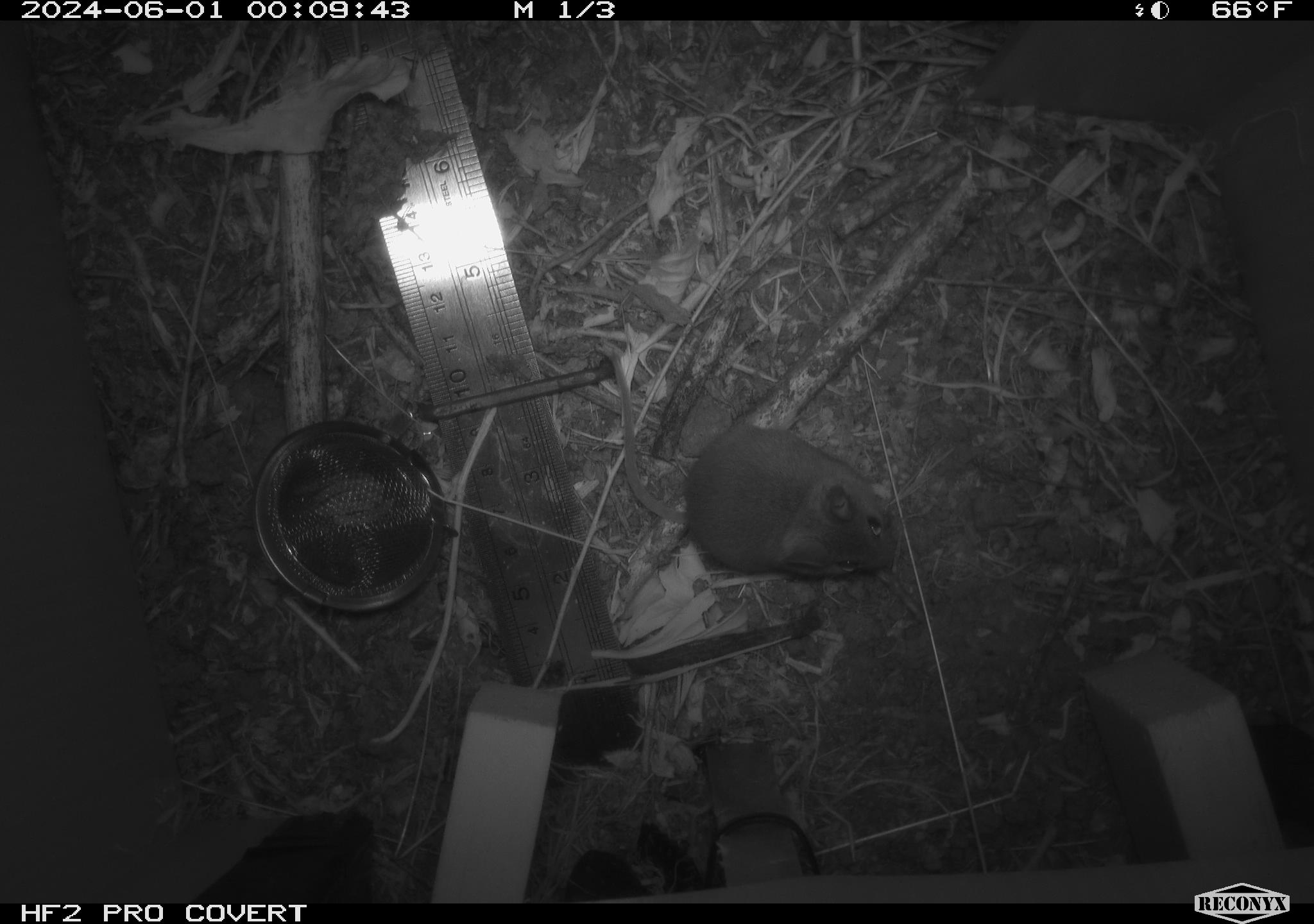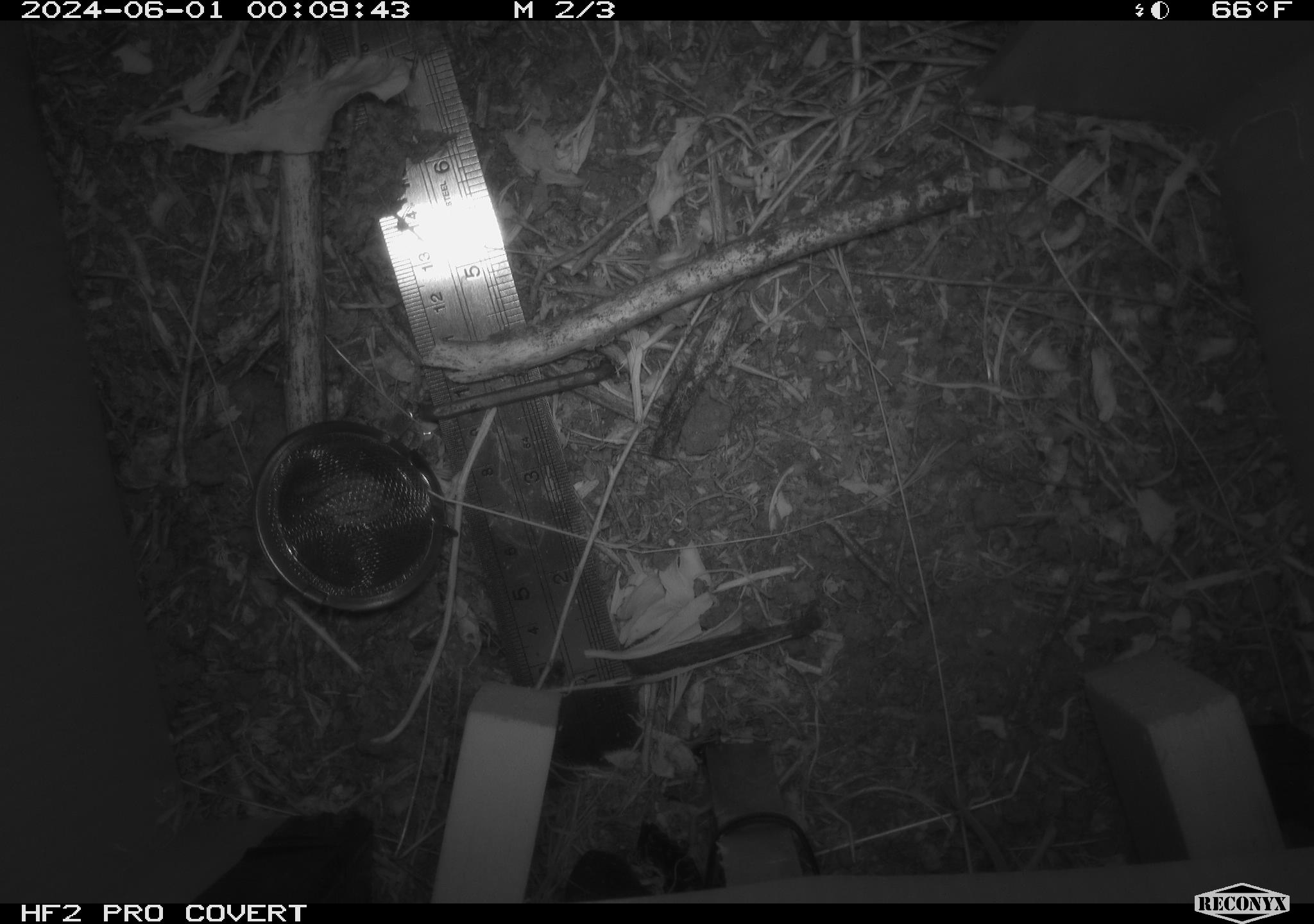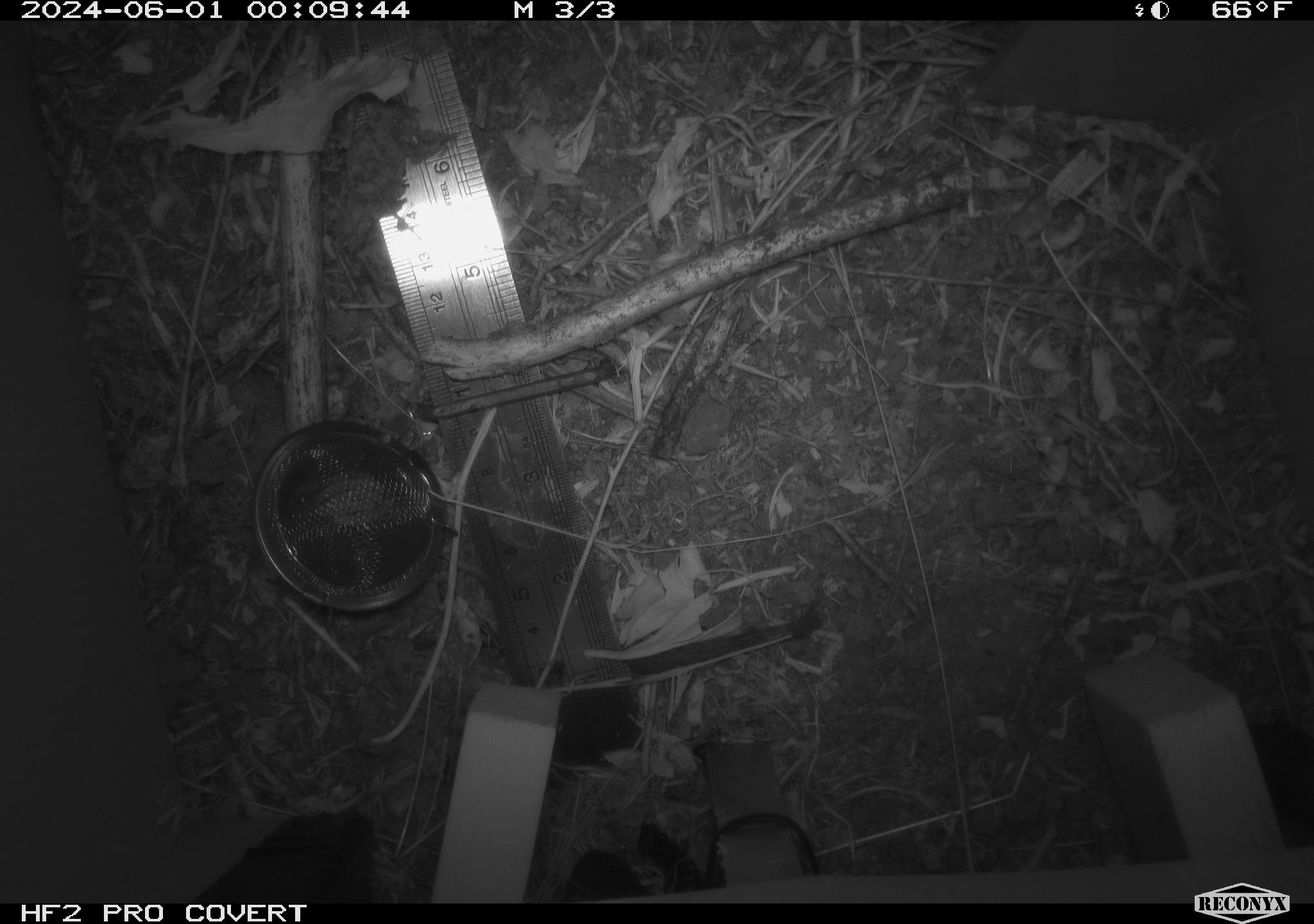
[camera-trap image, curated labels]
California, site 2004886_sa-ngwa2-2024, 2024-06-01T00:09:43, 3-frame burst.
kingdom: Animalia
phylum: Chordata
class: Mammalia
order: Rodentia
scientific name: Rodentia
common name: mouse species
Mouse species (Rodentia).